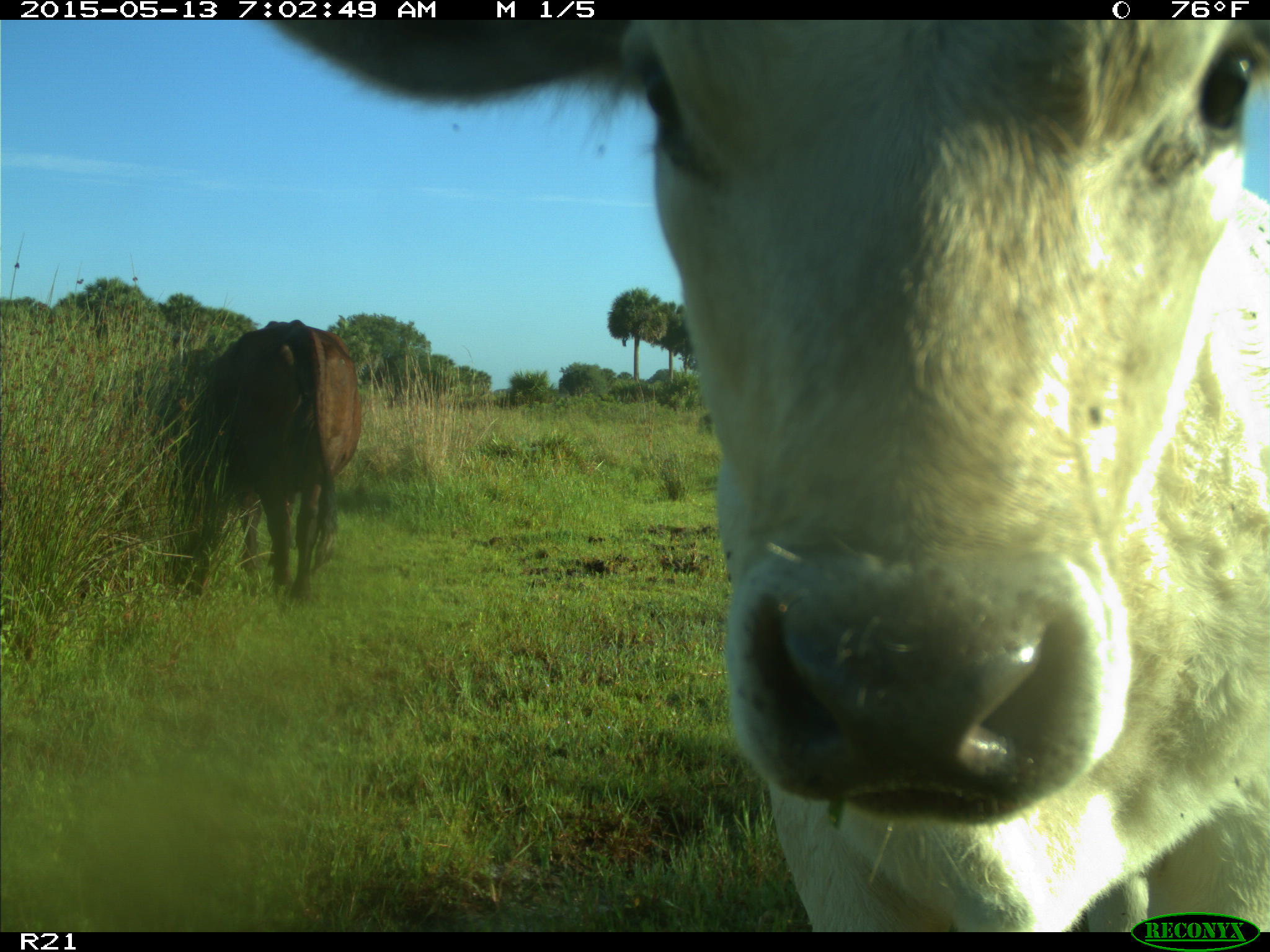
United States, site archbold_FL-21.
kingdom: Animalia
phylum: Chordata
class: Mammalia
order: Artiodactyla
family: Bovidae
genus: Bos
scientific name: Bos taurus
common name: domestic cow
Bos taurus (domestic cow).